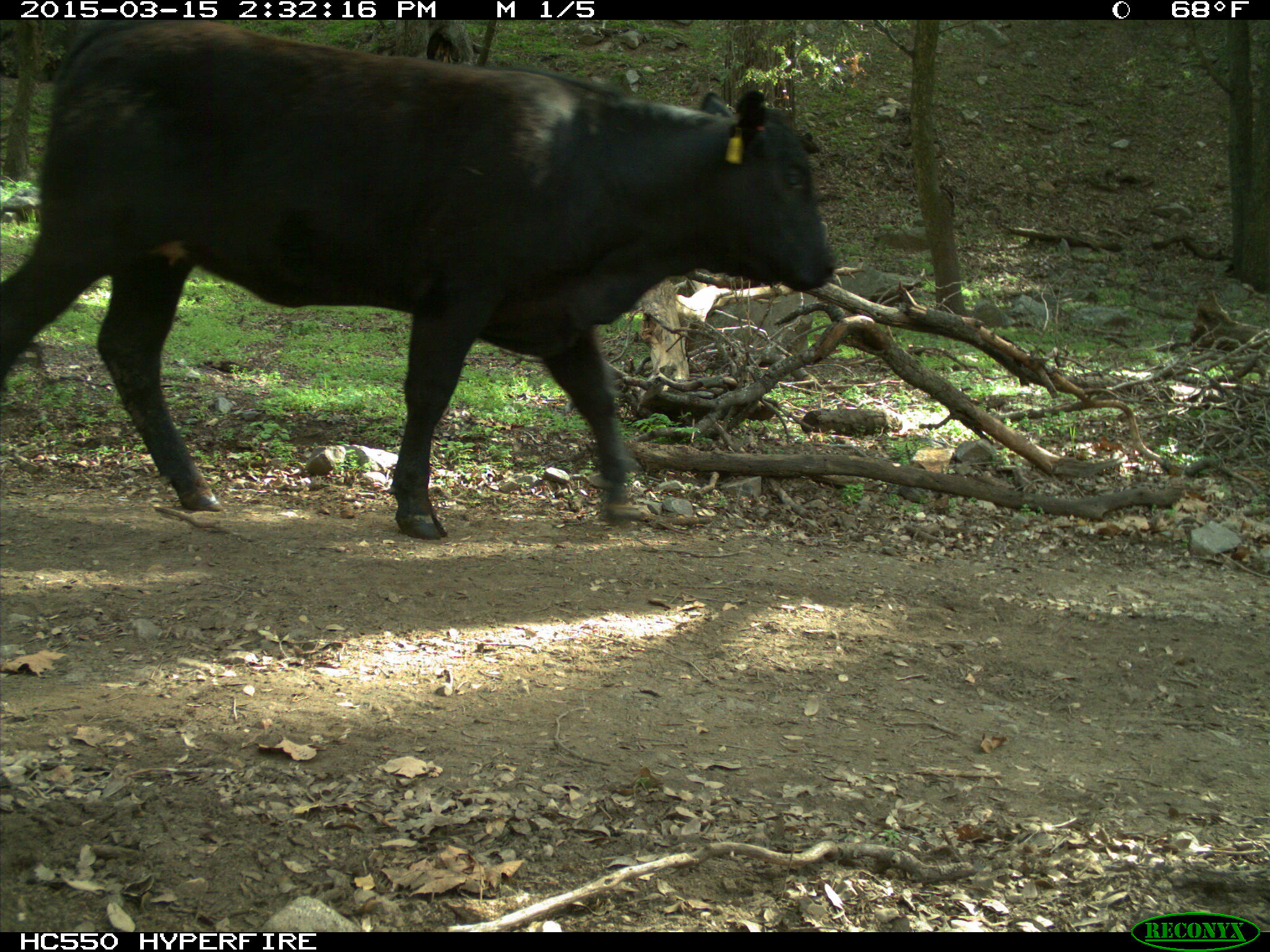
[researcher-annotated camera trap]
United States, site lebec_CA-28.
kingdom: Animalia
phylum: Chordata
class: Mammalia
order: Artiodactyla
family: Bovidae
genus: Bos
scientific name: Bos taurus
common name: domestic cow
Bos taurus (domestic cow).